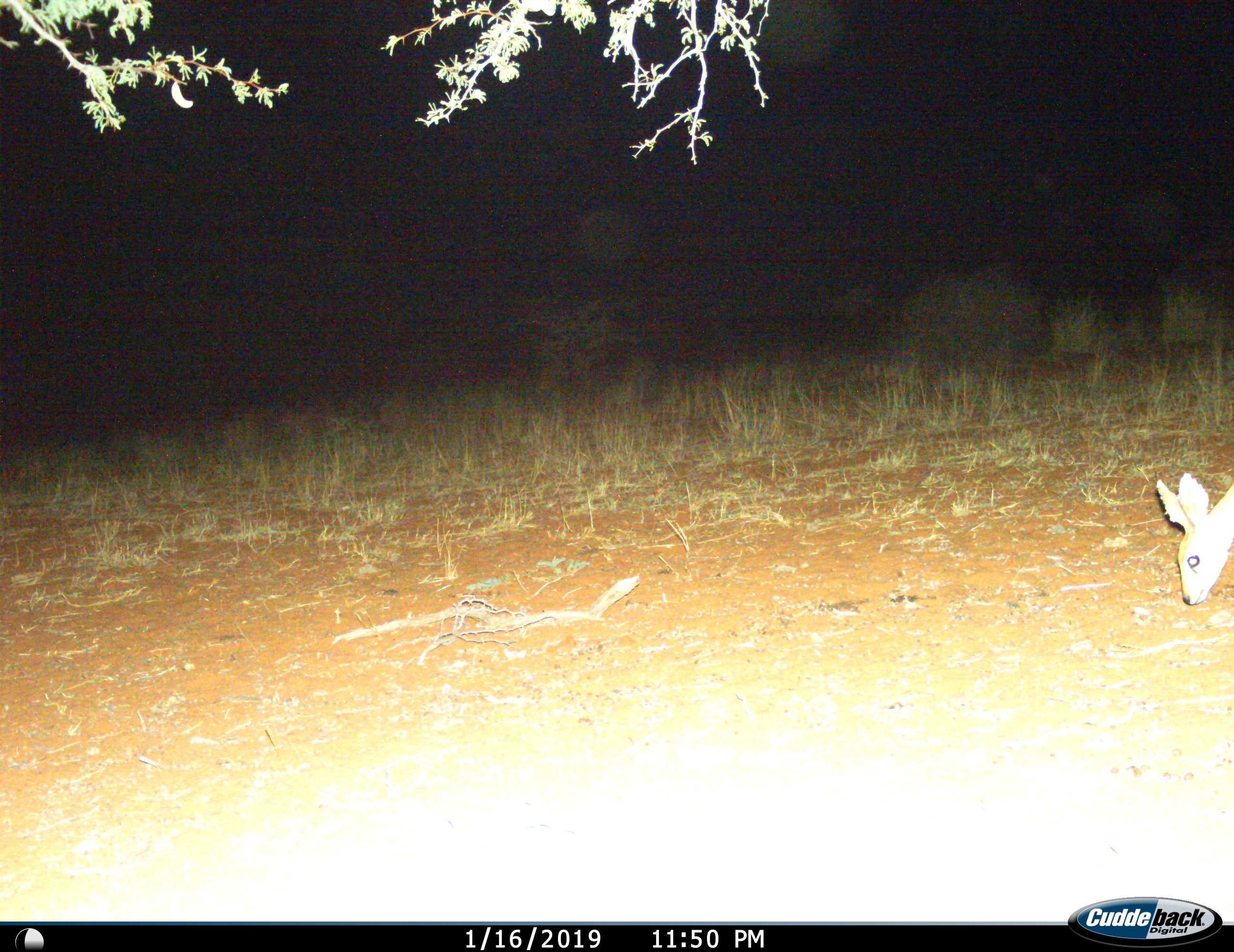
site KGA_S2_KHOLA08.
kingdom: Animalia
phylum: Chordata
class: Mammalia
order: Artiodactyla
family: Bovidae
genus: Raphicerus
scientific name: Raphicerus campestris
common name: steenbok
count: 1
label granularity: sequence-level